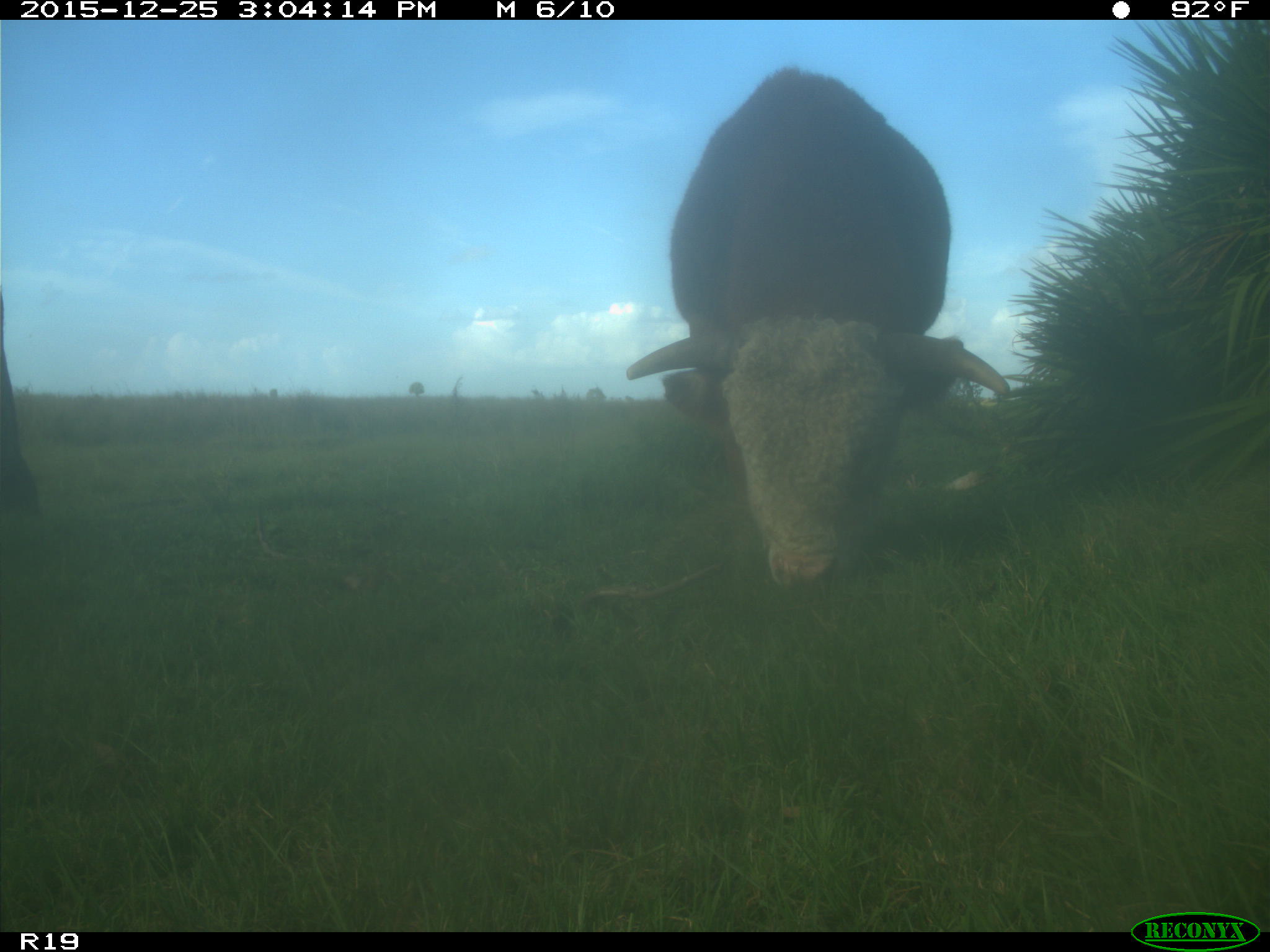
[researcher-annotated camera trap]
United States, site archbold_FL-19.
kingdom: Animalia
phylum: Chordata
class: Mammalia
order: Artiodactyla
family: Bovidae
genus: Bos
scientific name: Bos taurus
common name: domestic cow